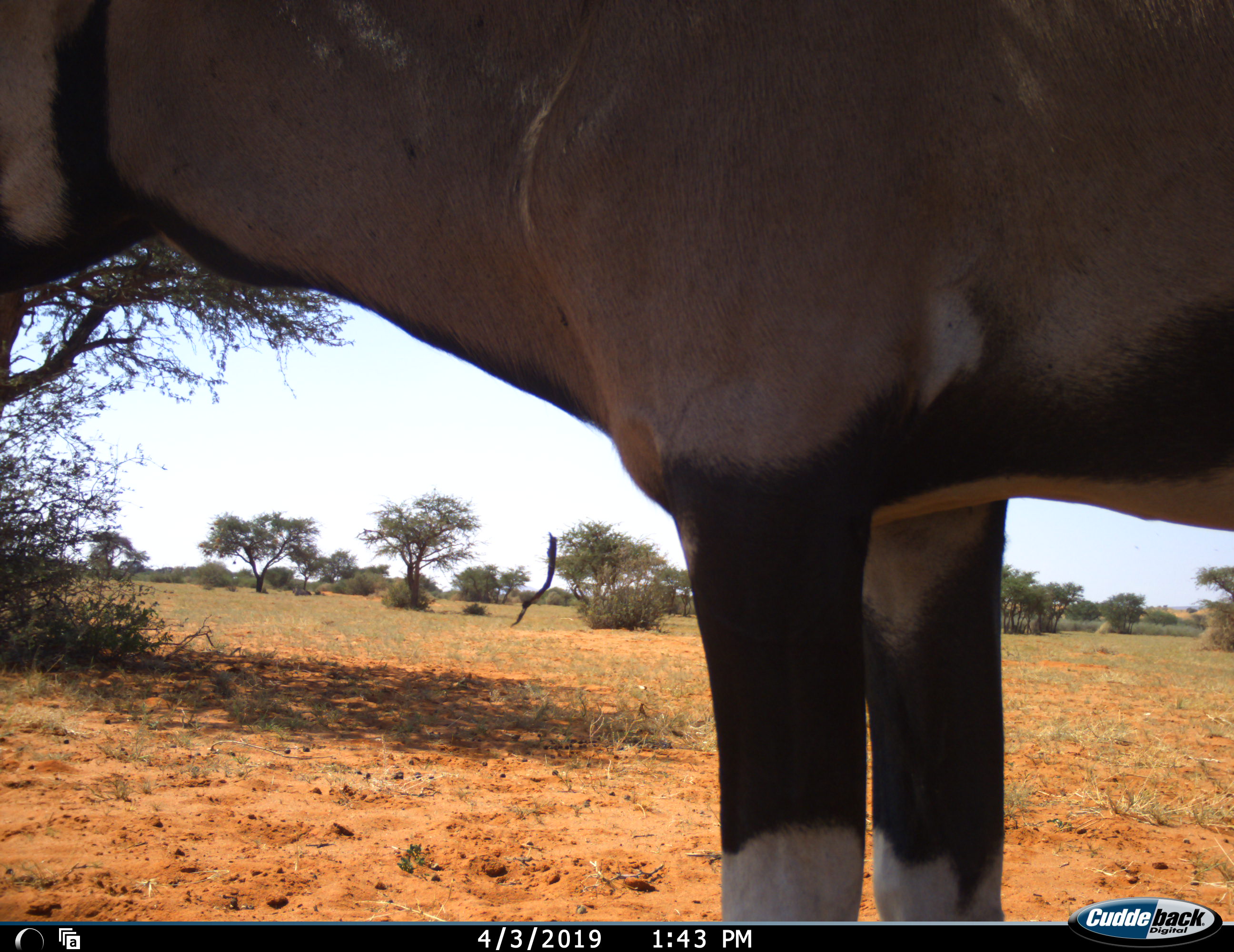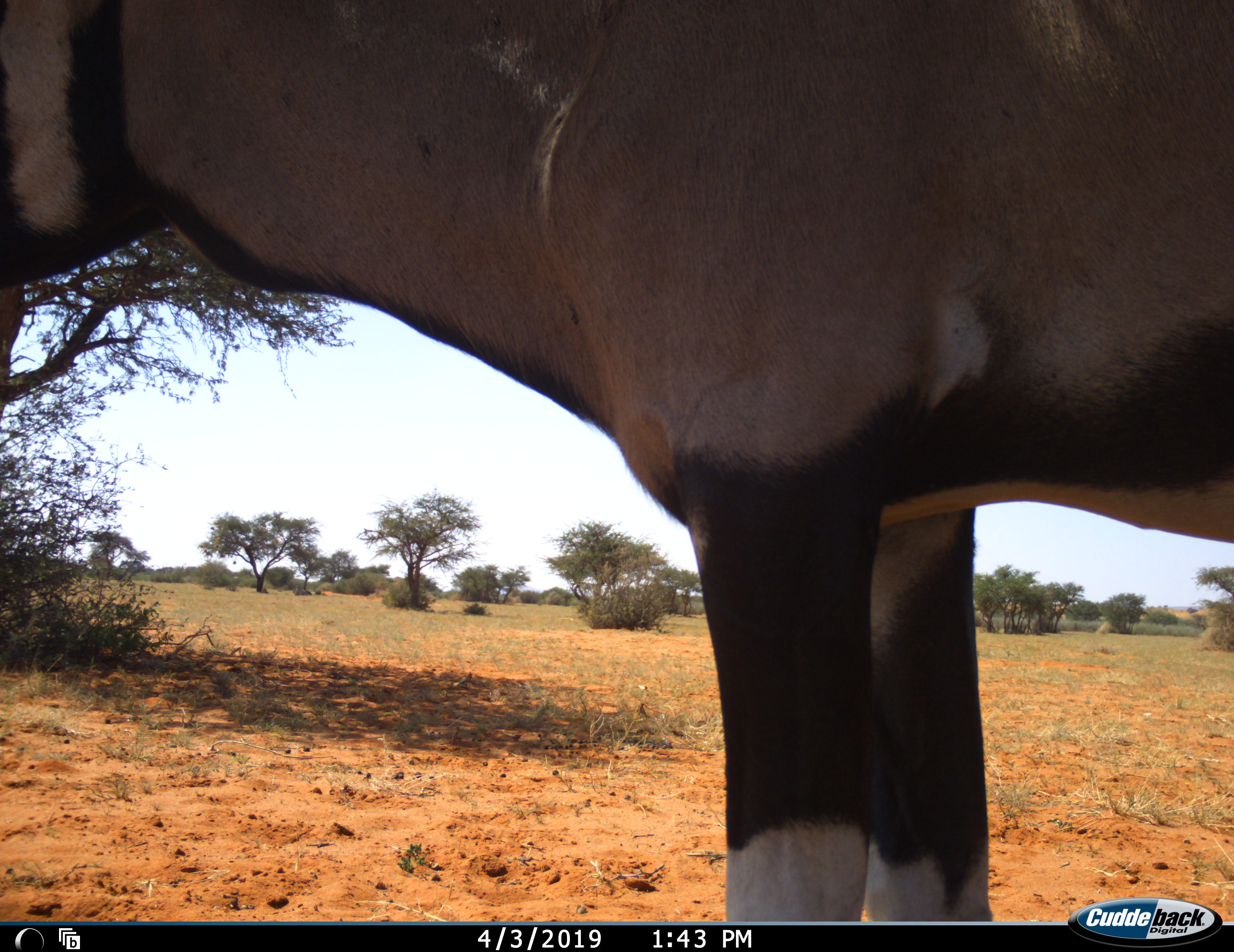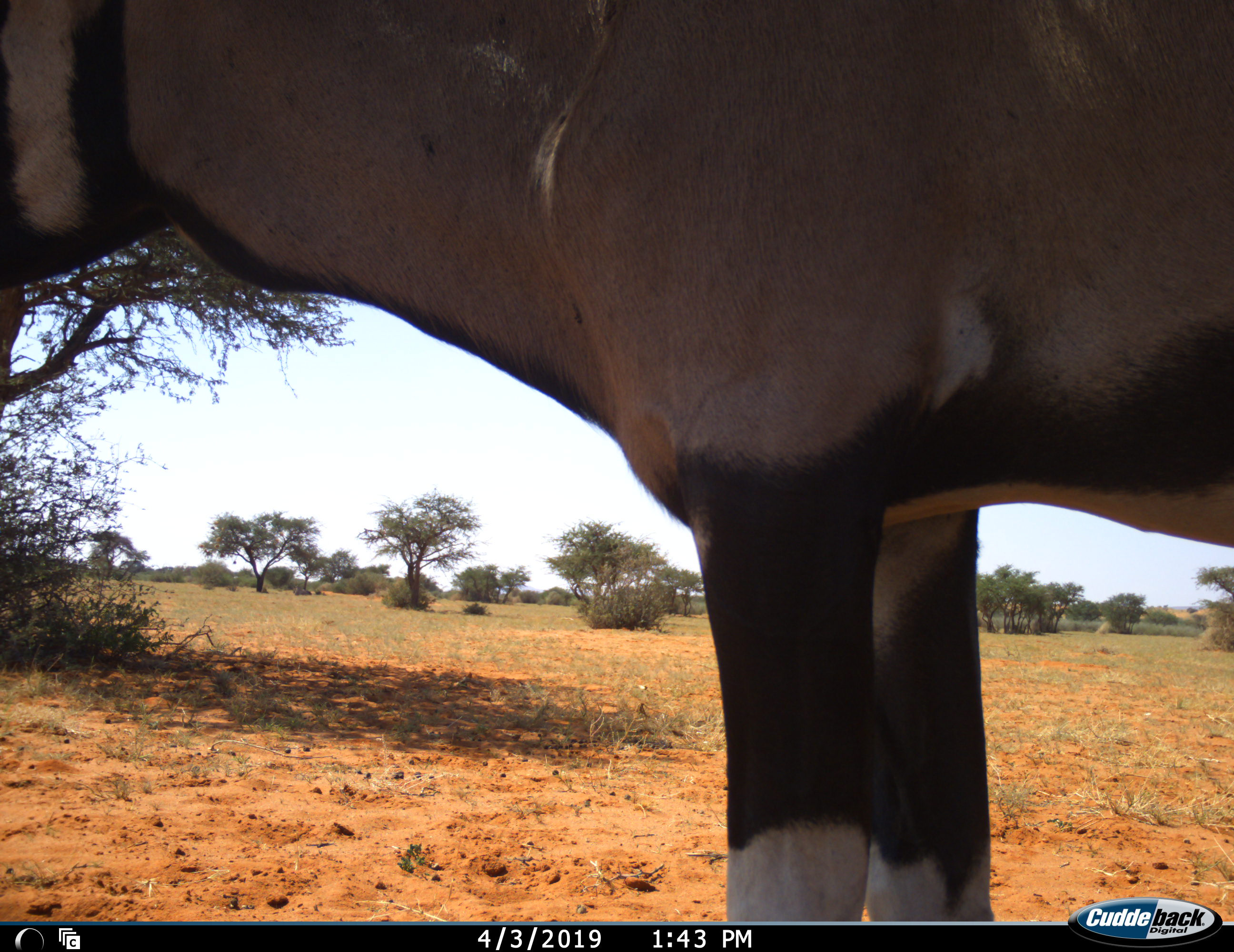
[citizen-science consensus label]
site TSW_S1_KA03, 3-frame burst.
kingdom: Animalia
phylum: Chordata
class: Mammalia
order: Artiodactyla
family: Bovidae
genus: Oryx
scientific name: Oryx gazella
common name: gemsbok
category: oryx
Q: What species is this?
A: Oryx (gemsbok) (Oryx gazella).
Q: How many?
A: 1.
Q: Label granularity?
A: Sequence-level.